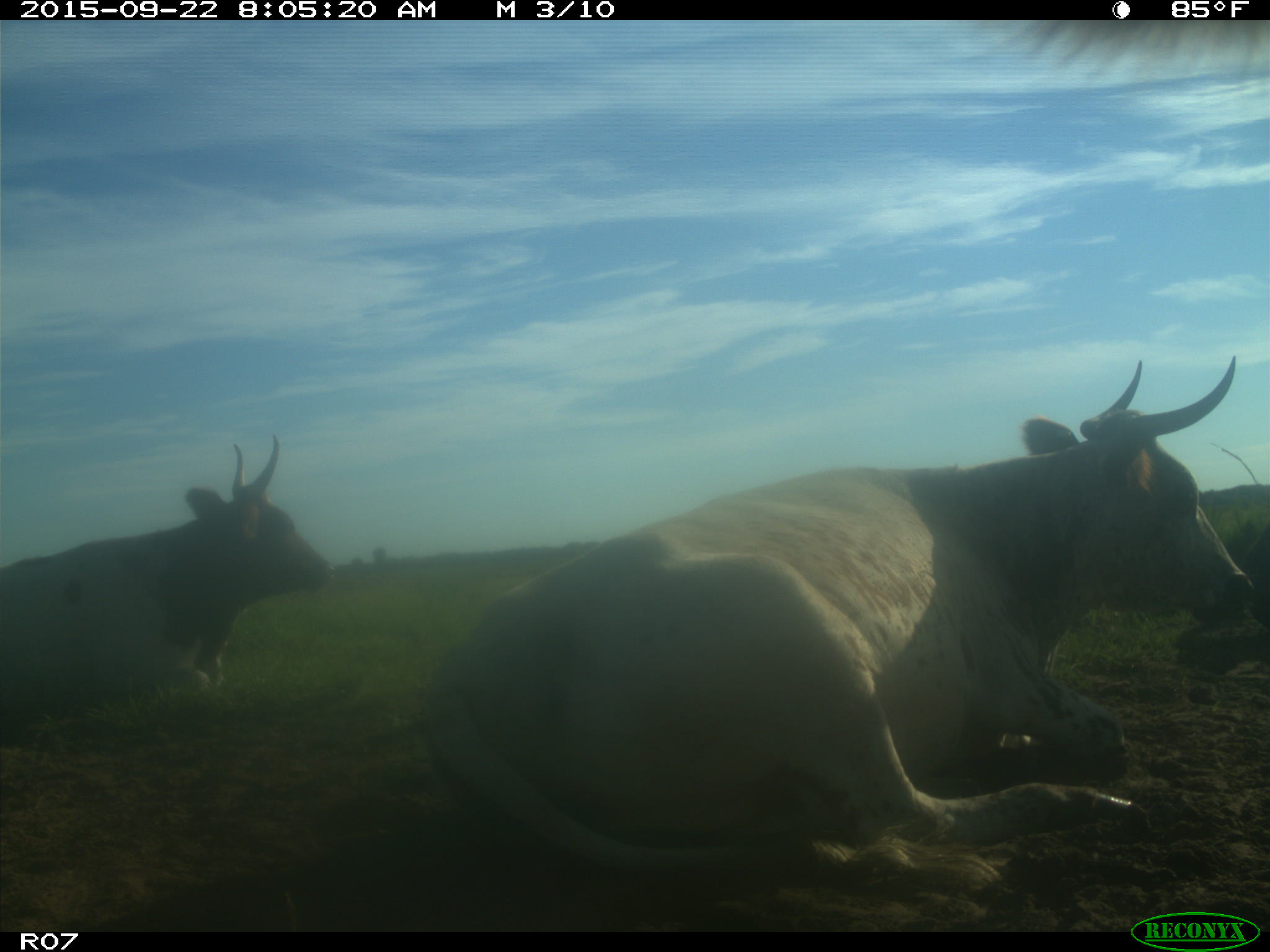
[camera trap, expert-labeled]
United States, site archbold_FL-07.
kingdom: Animalia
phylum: Chordata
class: Mammalia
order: Artiodactyla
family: Bovidae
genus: Bos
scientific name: Bos taurus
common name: domestic cow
Bos taurus (domestic cow).